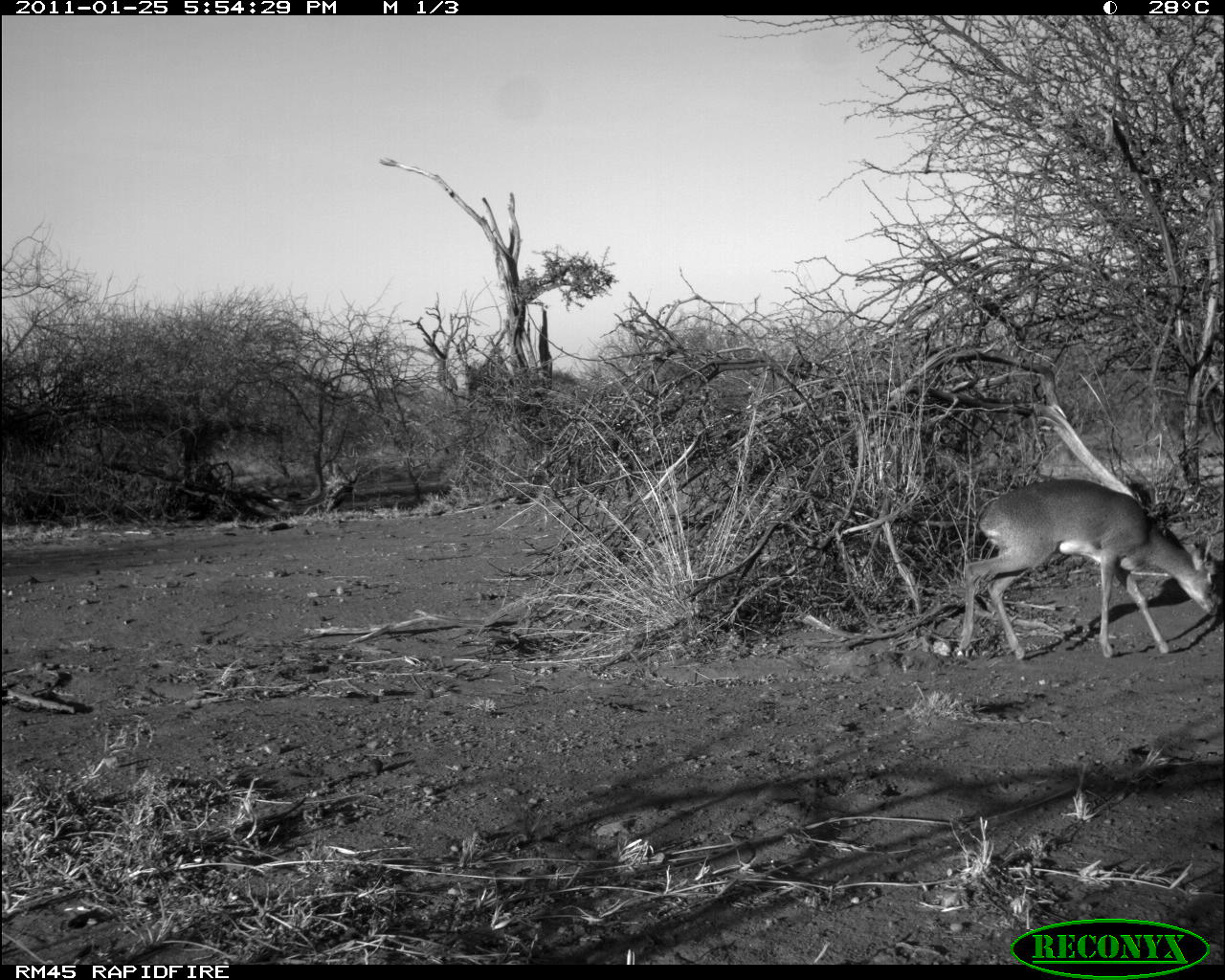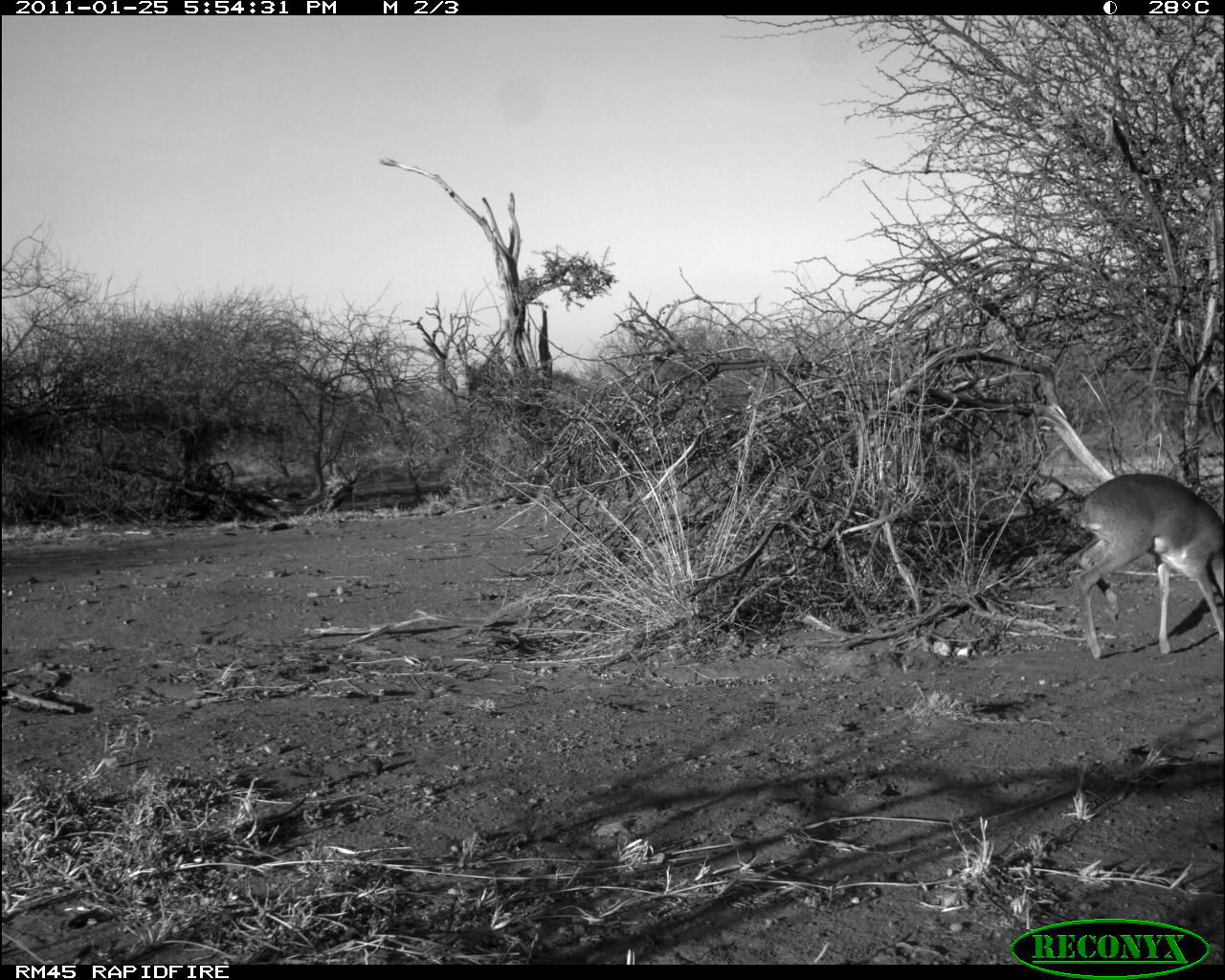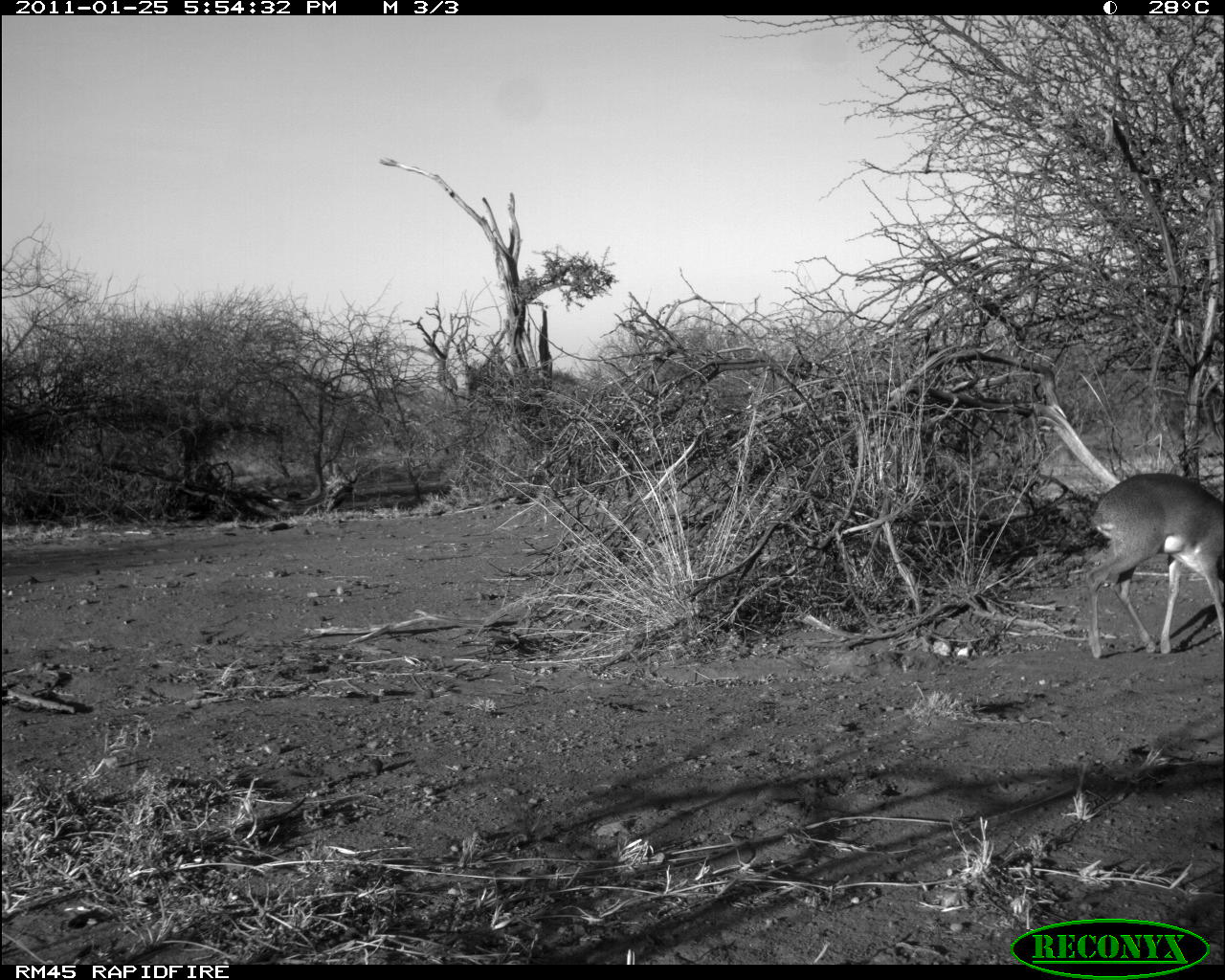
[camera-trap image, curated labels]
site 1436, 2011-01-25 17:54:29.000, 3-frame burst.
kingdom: Animalia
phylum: Chordata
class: Mammalia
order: Artiodactyla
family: Bovidae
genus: Madoqua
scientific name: Madoqua guentheri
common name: günther's dik-dik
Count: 1.